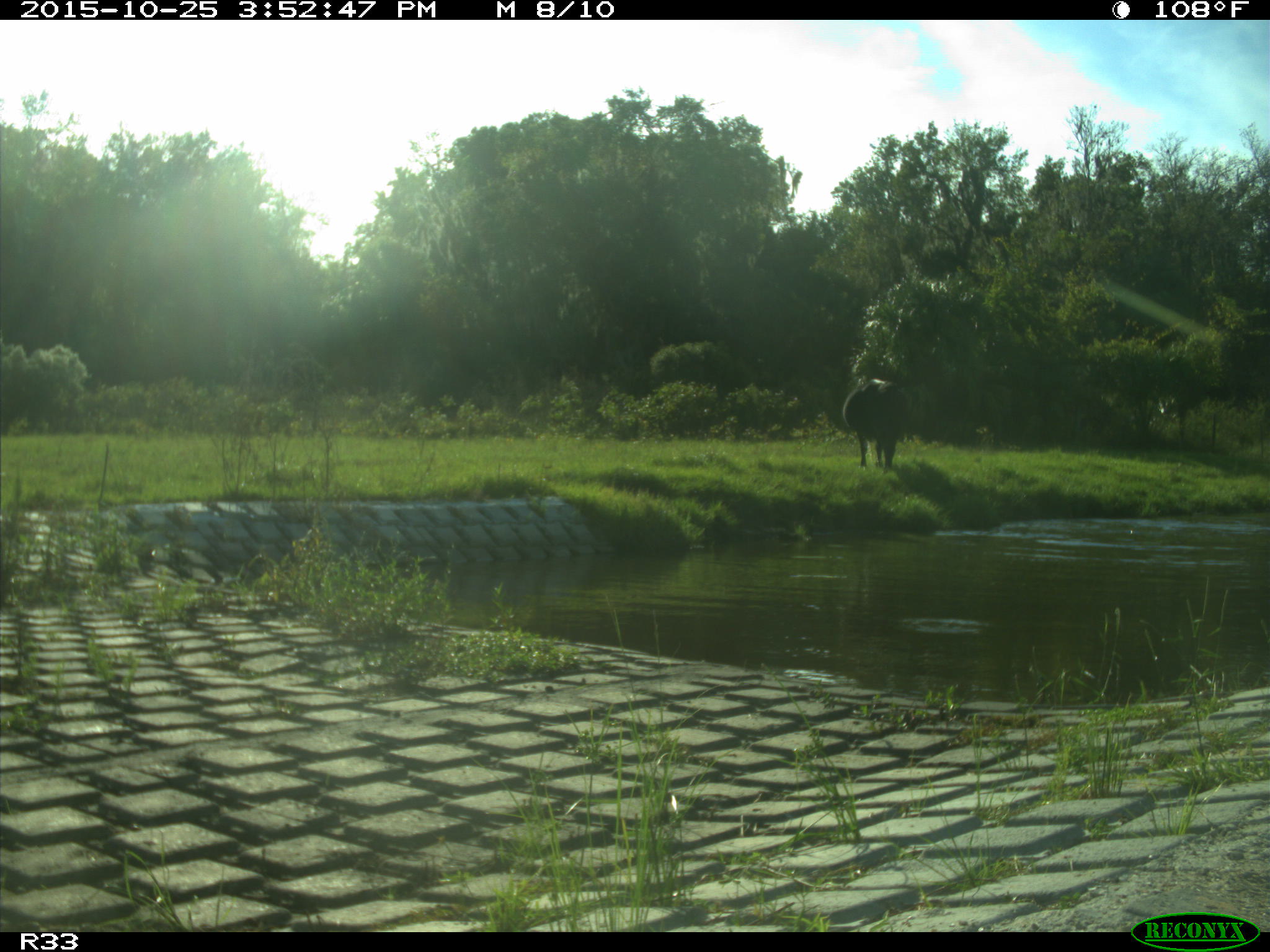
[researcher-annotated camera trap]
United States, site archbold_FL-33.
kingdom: Animalia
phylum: Chordata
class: Mammalia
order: Artiodactyla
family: Bovidae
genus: Bos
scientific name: Bos taurus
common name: domestic cow